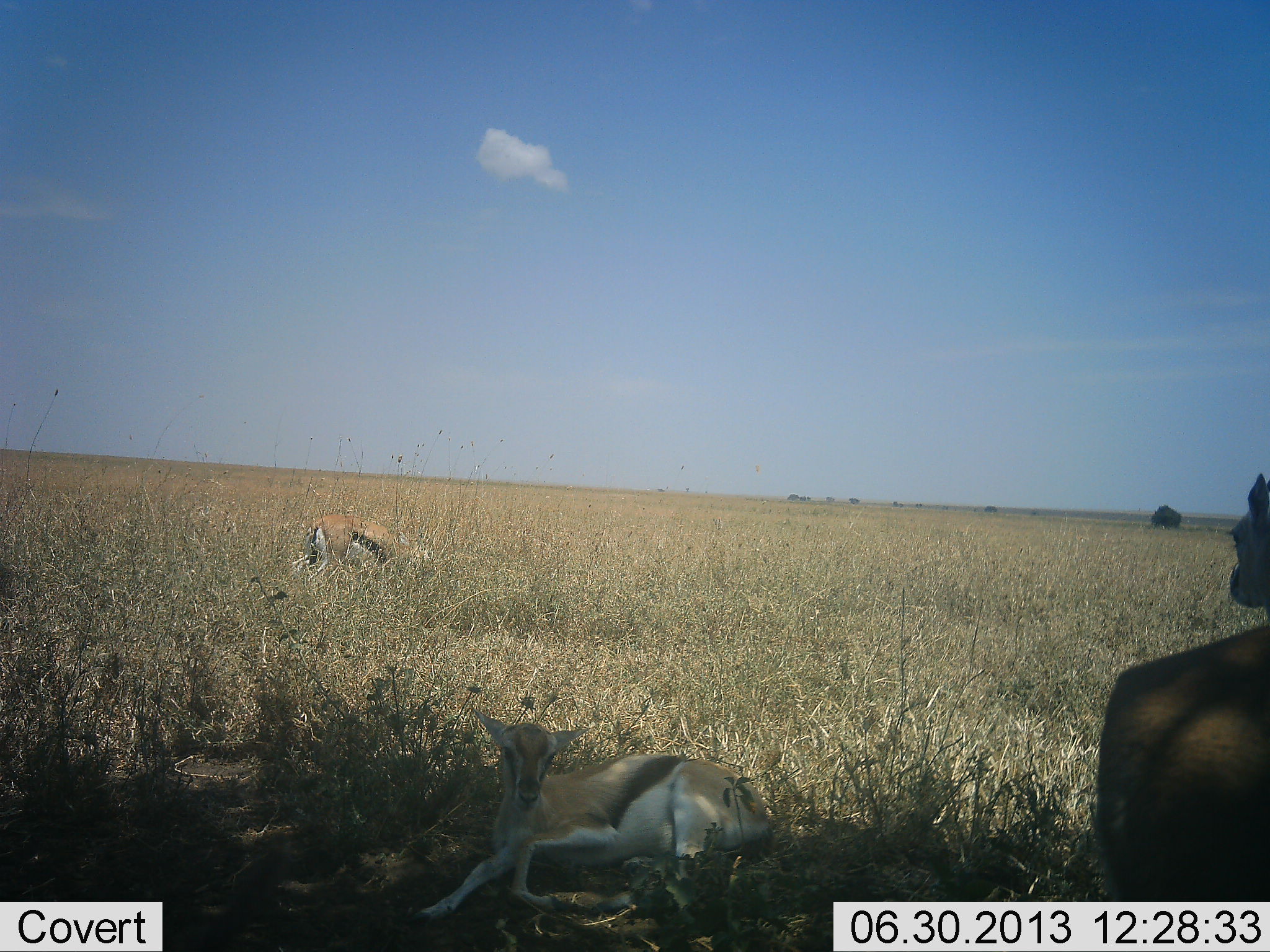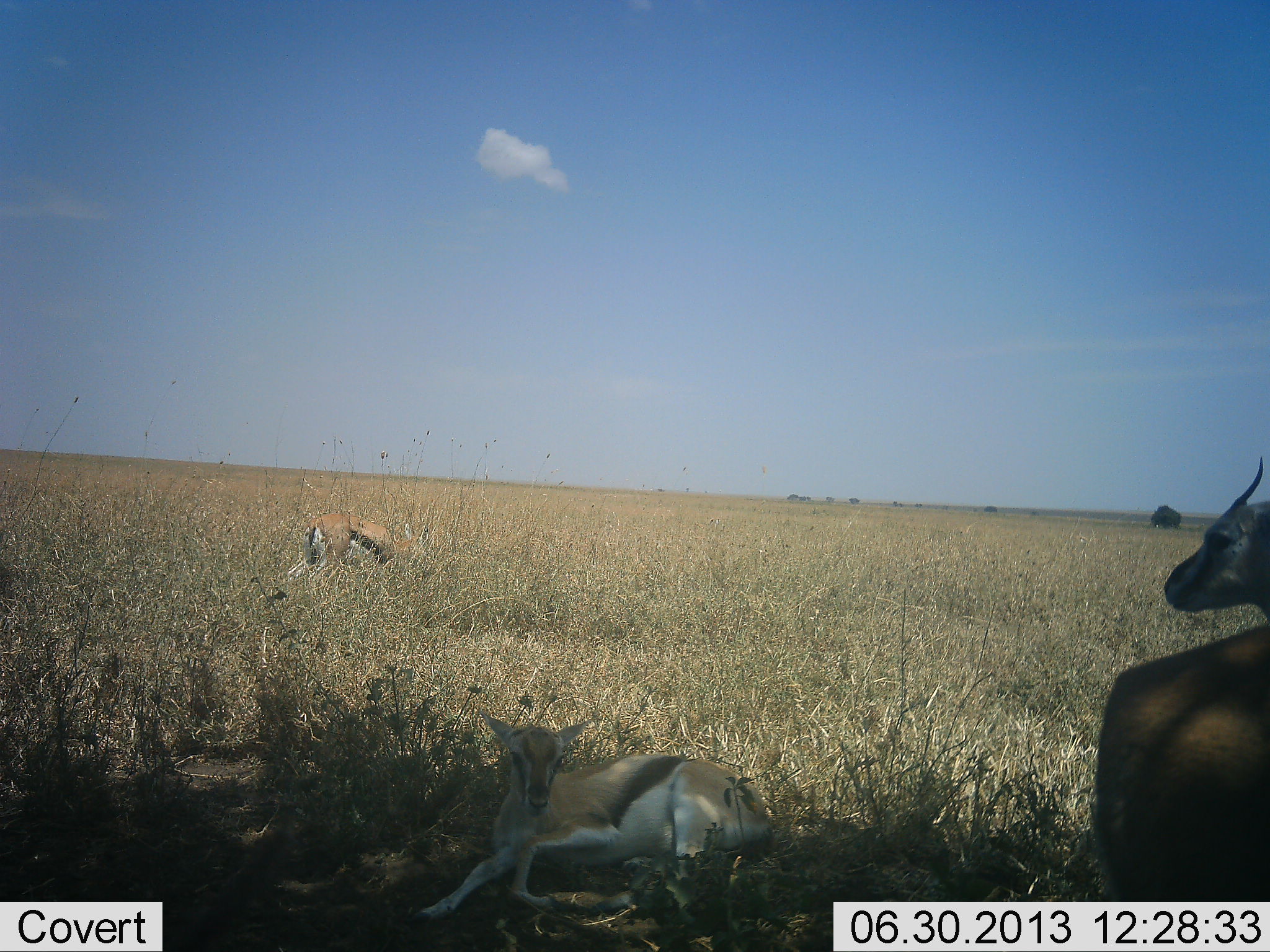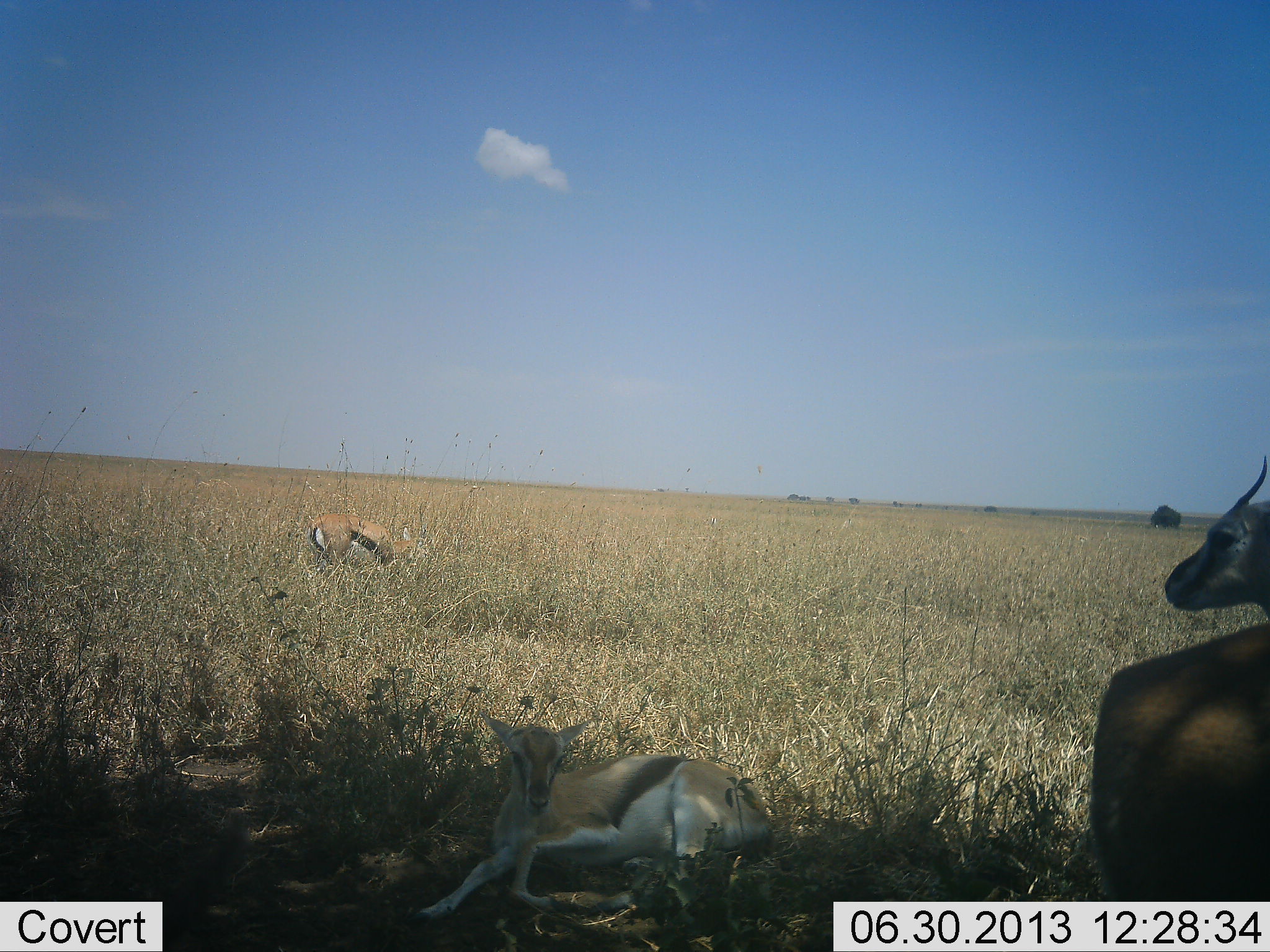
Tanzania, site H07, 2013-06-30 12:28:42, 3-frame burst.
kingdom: Animalia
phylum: Chordata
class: Mammalia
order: Artiodactyla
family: Bovidae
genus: Eudorcas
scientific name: Eudorcas thomsonii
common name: thomson's gazelle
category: gazellethomsons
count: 3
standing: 68%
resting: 95%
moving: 5%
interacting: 0%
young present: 37%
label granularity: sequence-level